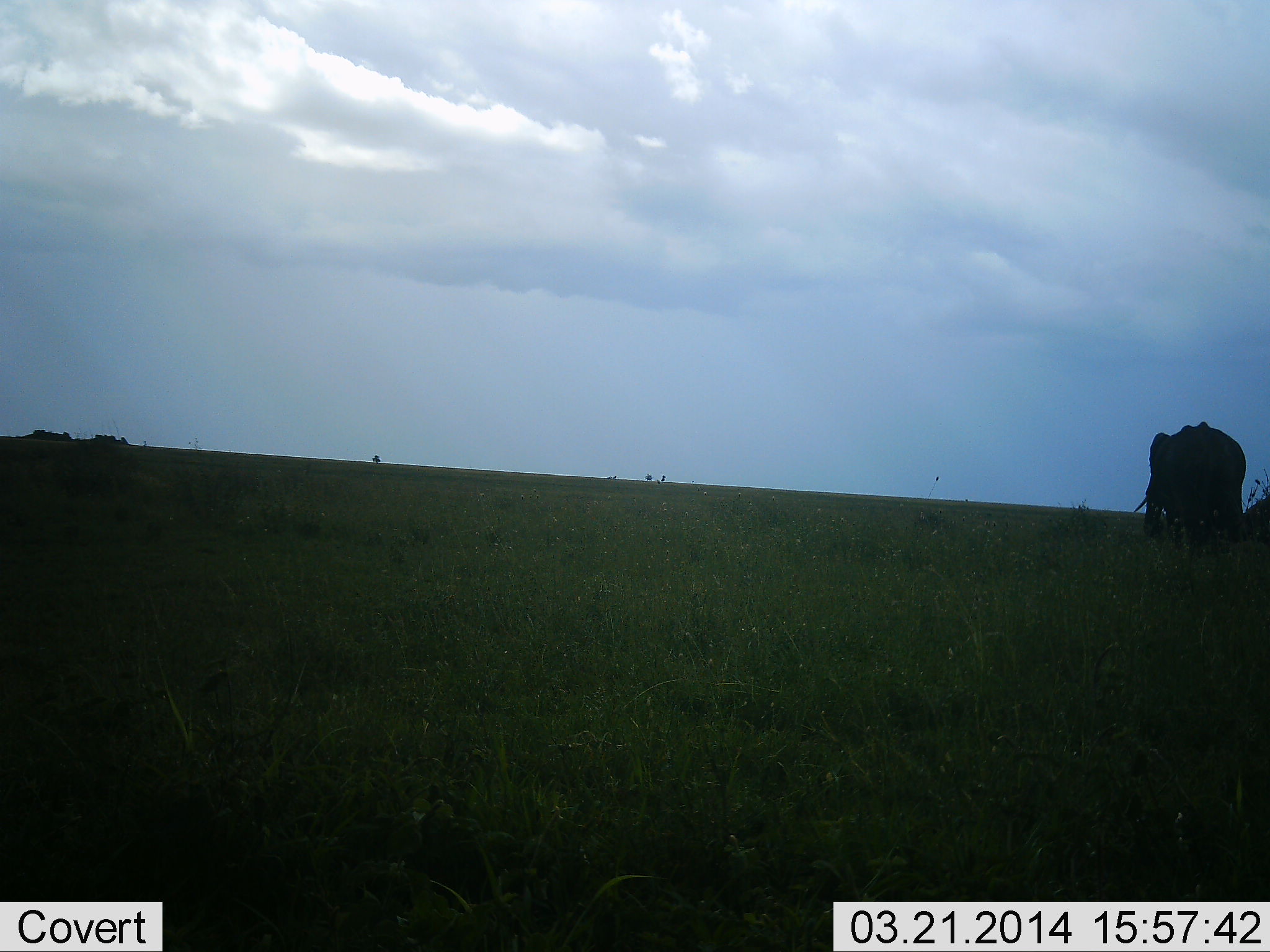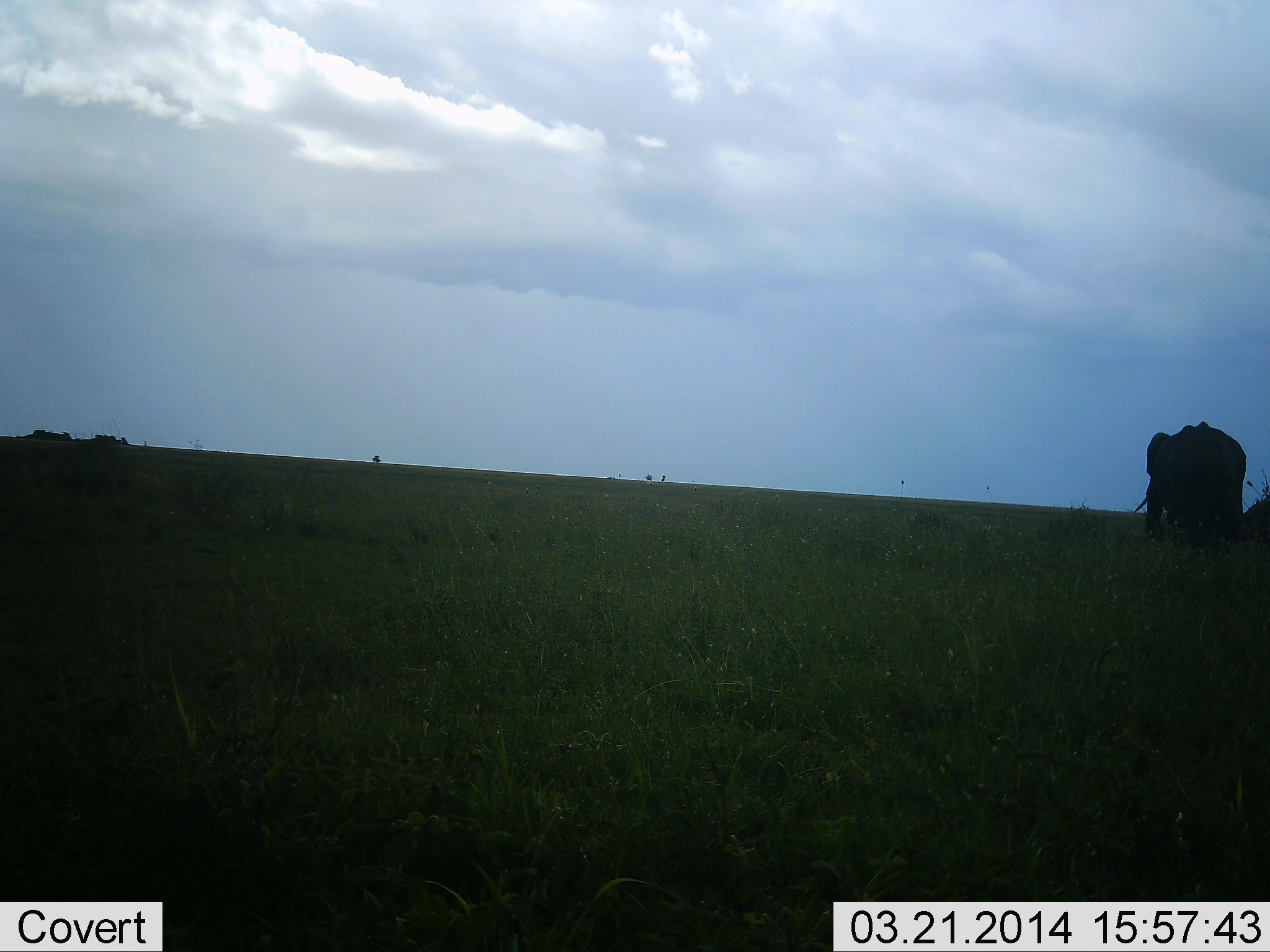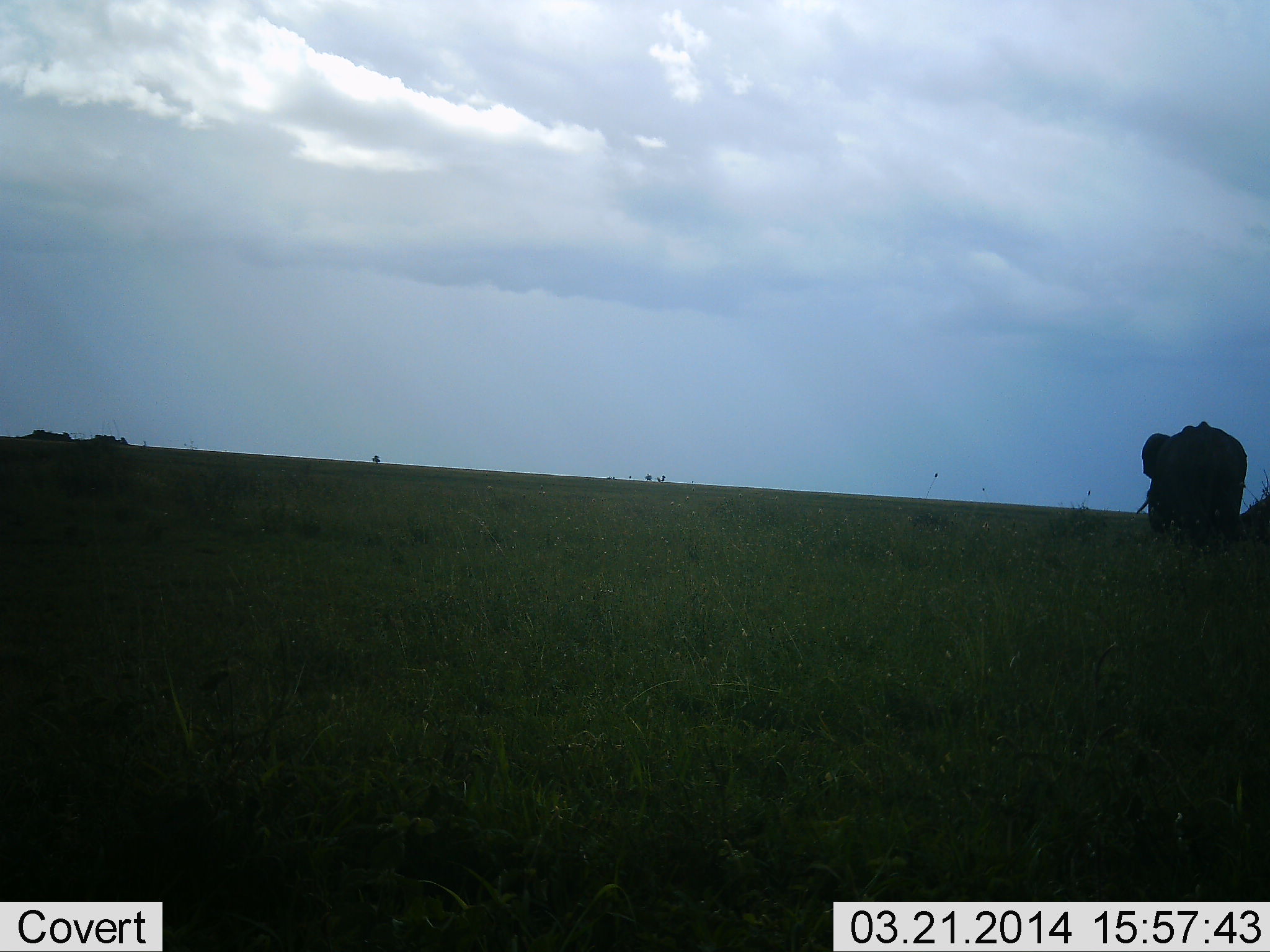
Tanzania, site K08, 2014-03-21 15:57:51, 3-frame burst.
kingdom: Animalia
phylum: Chordata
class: Mammalia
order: Proboscidea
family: Elephantidae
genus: Loxodonta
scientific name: Loxodonta africana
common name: african bush elephant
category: elephant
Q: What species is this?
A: Elephant (african bush elephant) (Loxodonta africana).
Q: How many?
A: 1.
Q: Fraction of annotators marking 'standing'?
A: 85%.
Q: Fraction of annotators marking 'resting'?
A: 4%.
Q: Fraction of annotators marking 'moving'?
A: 15%.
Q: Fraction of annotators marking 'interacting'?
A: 0%.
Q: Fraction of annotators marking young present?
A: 0%.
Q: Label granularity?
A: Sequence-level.